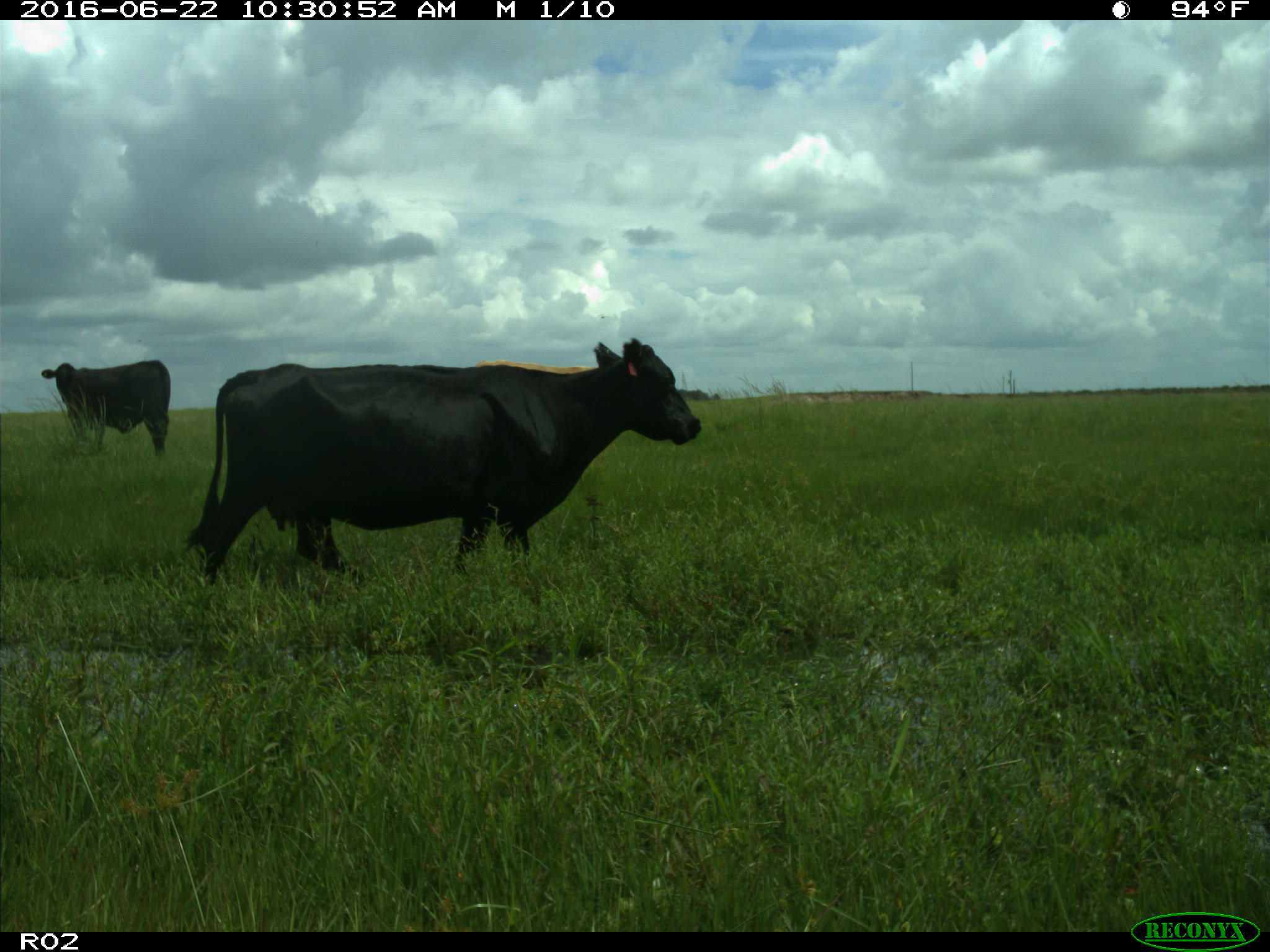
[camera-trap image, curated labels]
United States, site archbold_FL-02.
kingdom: Animalia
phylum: Chordata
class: Mammalia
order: Artiodactyla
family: Bovidae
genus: Bos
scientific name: Bos taurus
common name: domestic cow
Bos taurus (domestic cow).